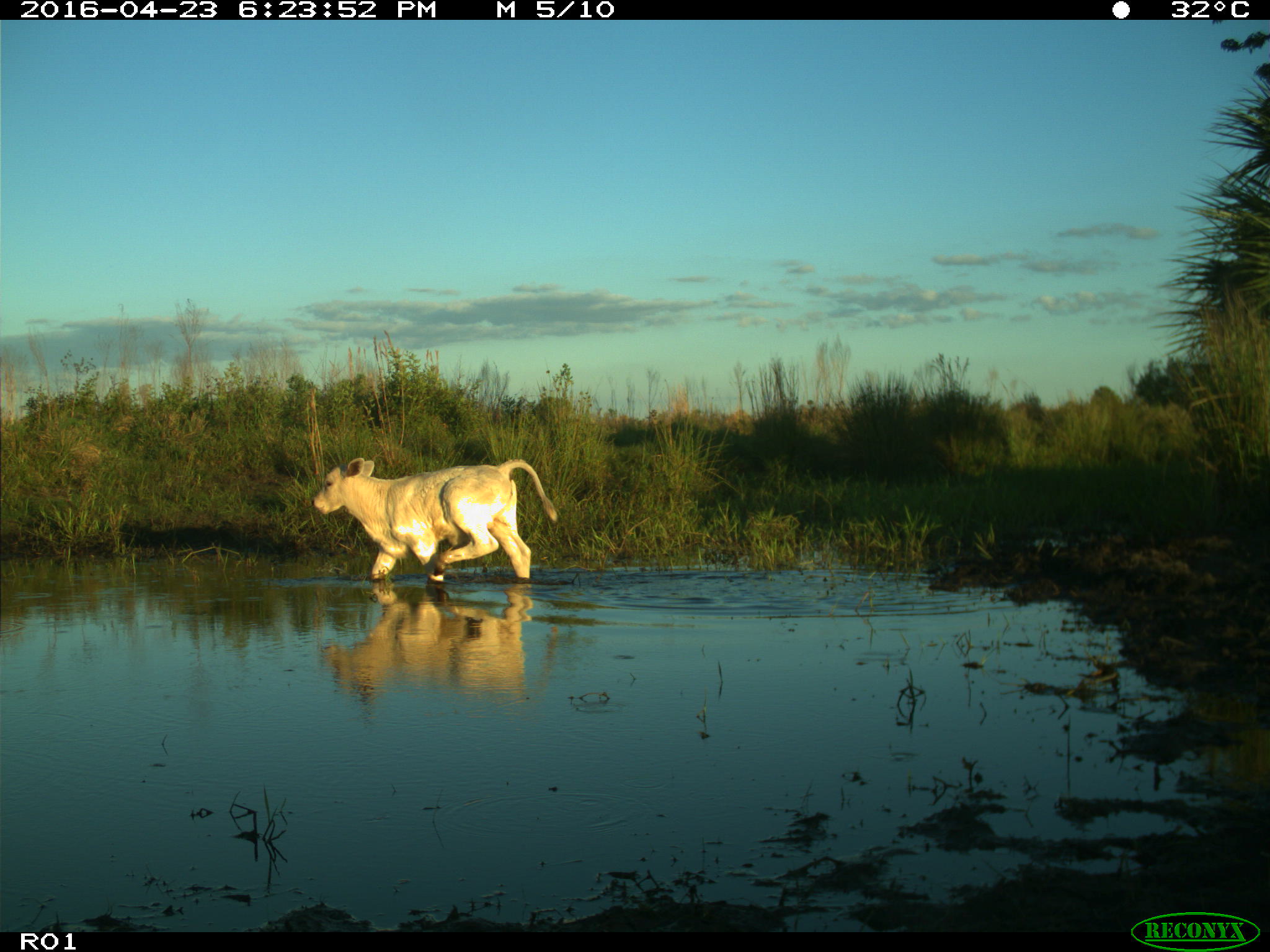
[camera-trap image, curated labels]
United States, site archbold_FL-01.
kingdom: Animalia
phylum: Chordata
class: Mammalia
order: Artiodactyla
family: Bovidae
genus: Bos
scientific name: Bos taurus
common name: domestic cow